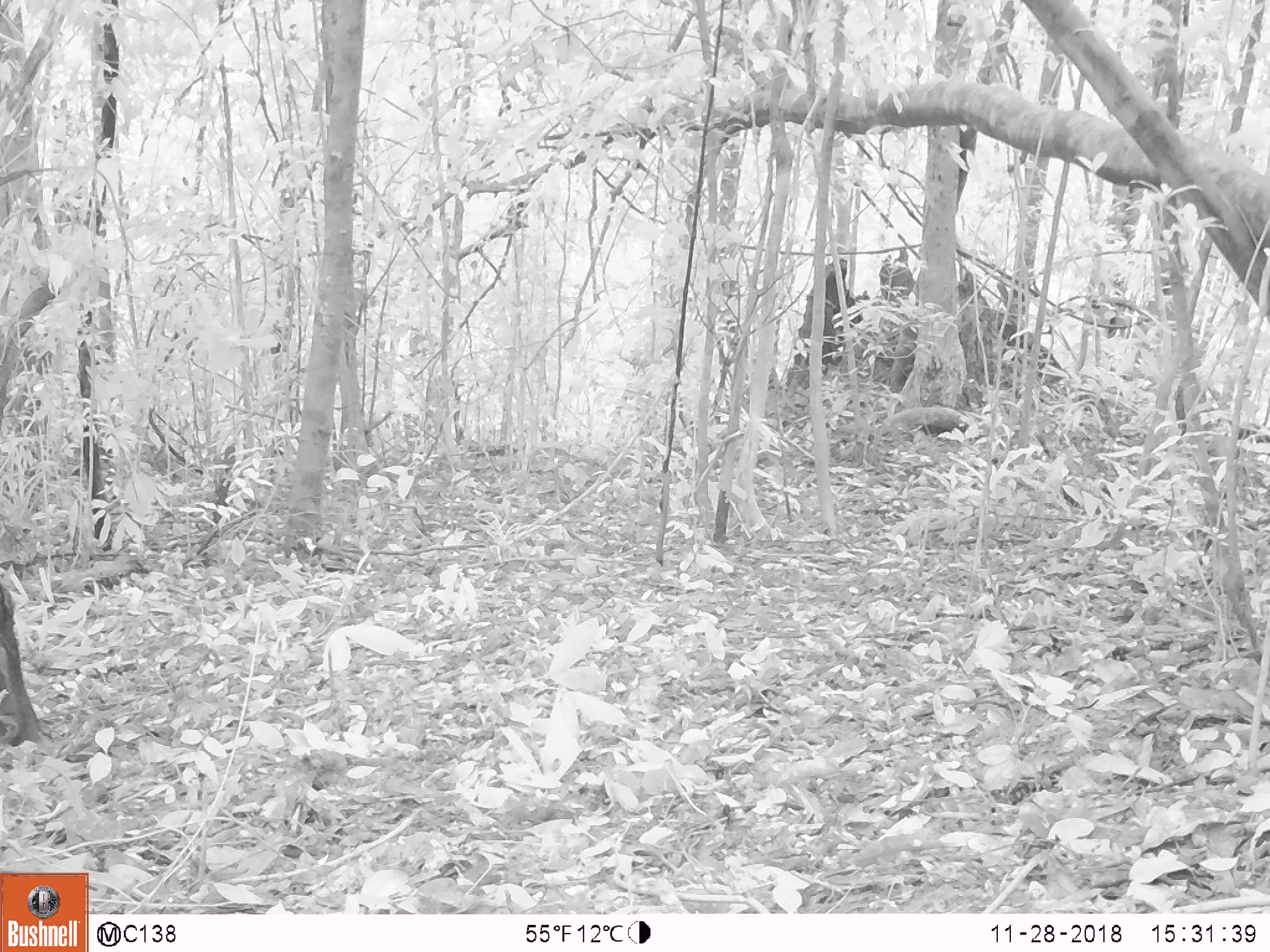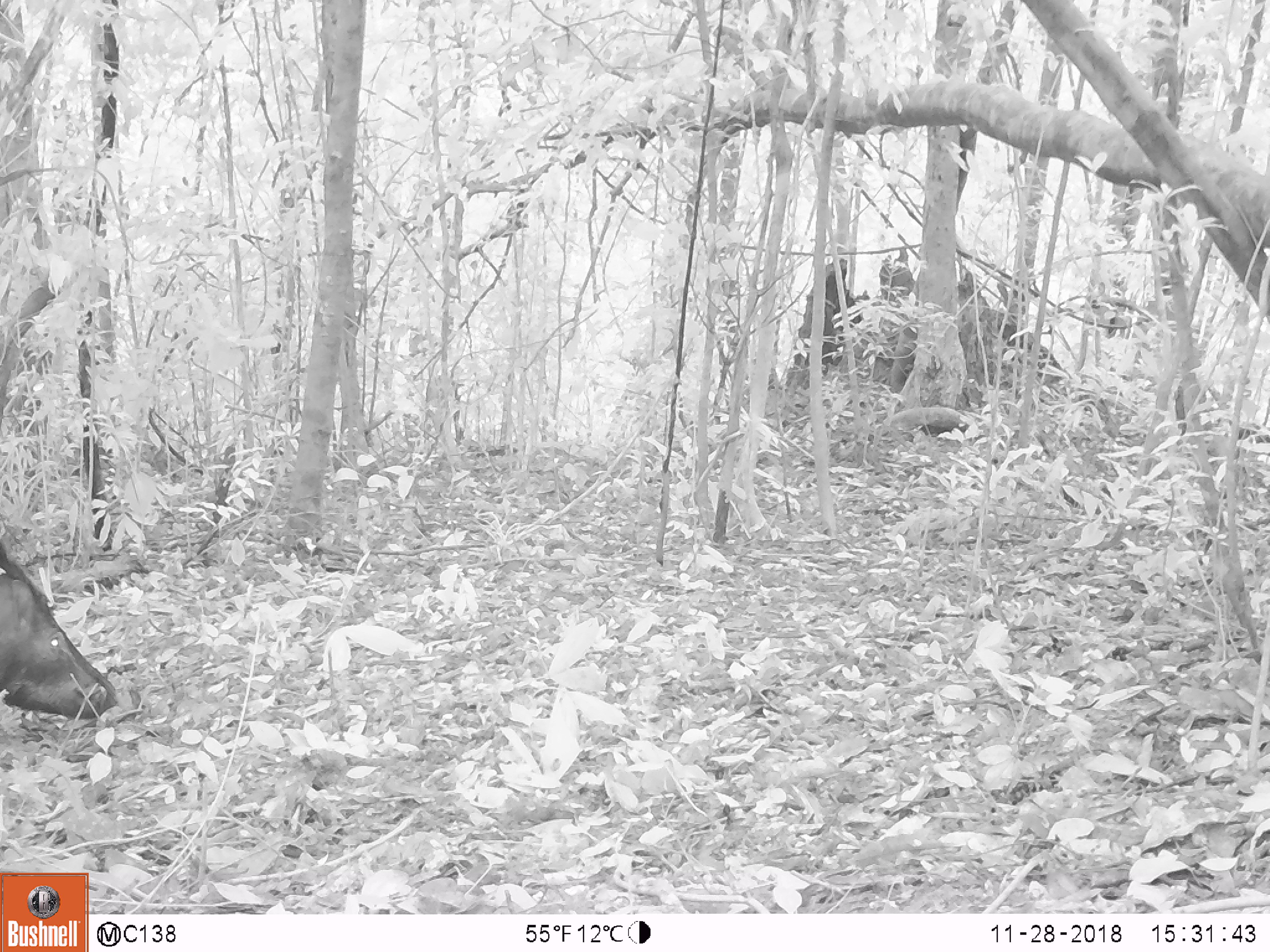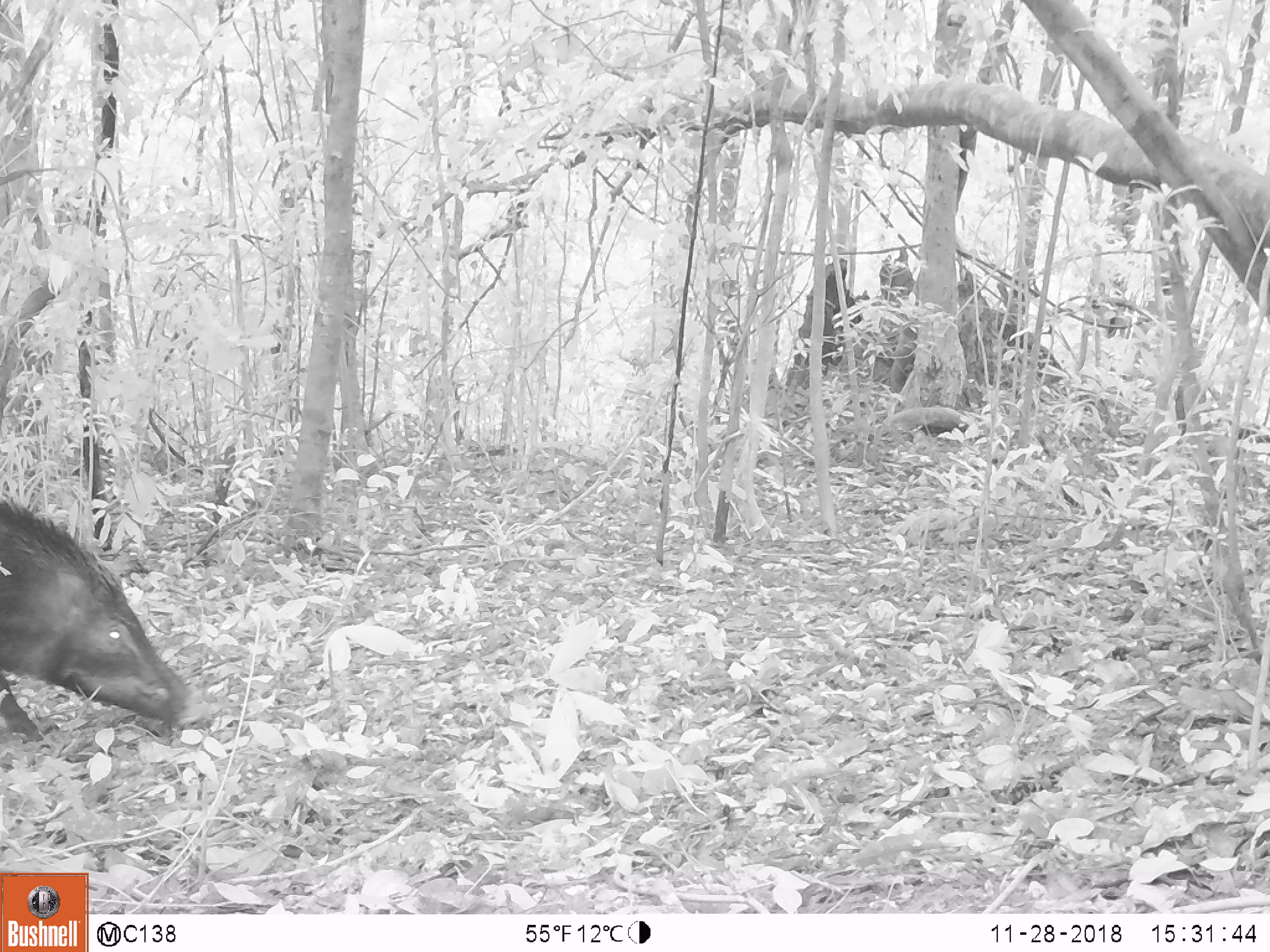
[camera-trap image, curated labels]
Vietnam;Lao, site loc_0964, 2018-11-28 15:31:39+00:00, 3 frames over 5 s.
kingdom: Animalia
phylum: Chordata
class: Mammalia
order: Artiodactyla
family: Suidae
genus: Sus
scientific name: Sus scrofa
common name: eurasian wild pig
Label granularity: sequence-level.